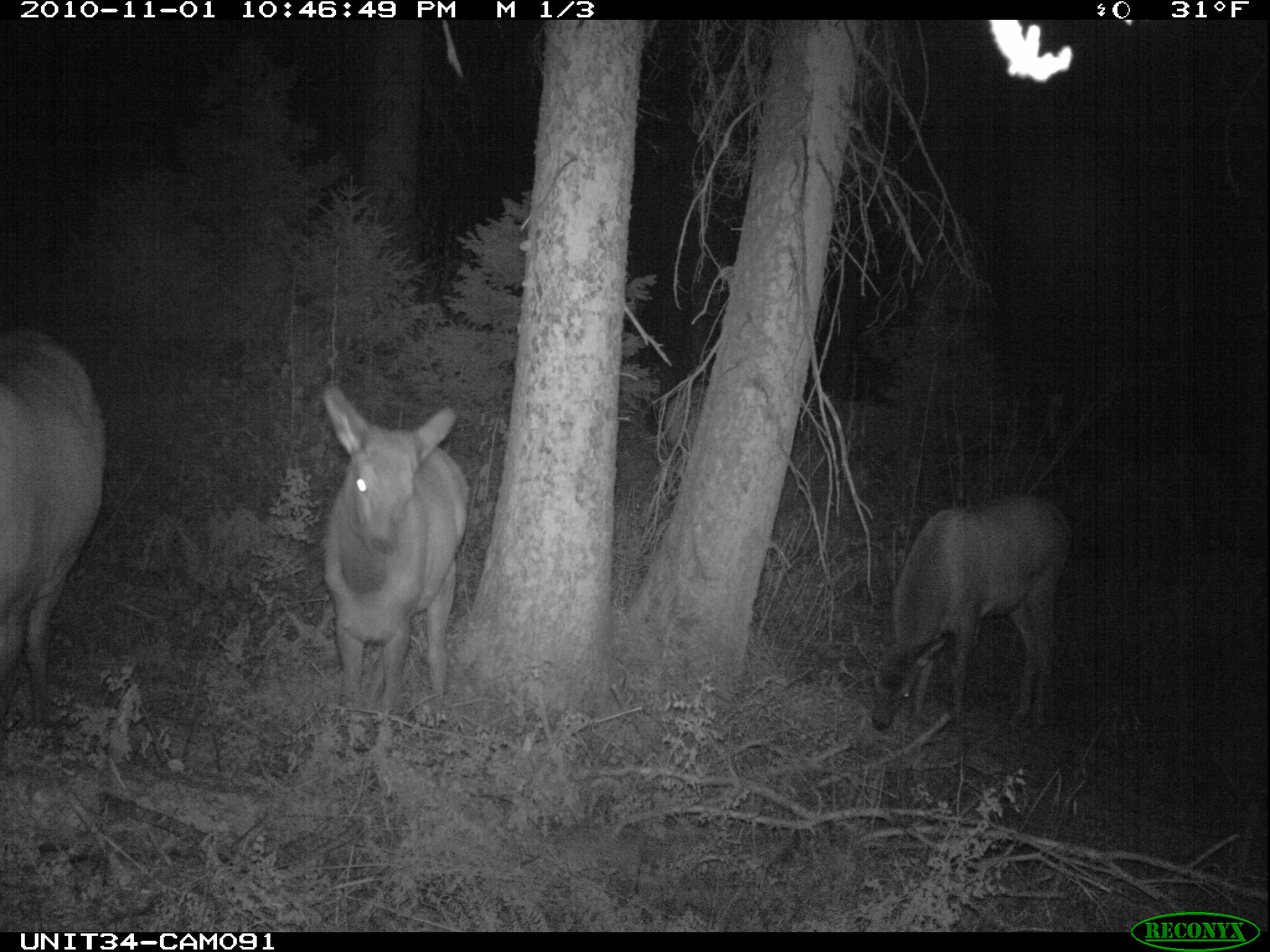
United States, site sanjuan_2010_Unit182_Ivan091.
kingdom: Animalia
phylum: Chordata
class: Mammalia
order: Artiodactyla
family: Cervidae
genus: Cervus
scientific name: Cervus elaphus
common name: red deer